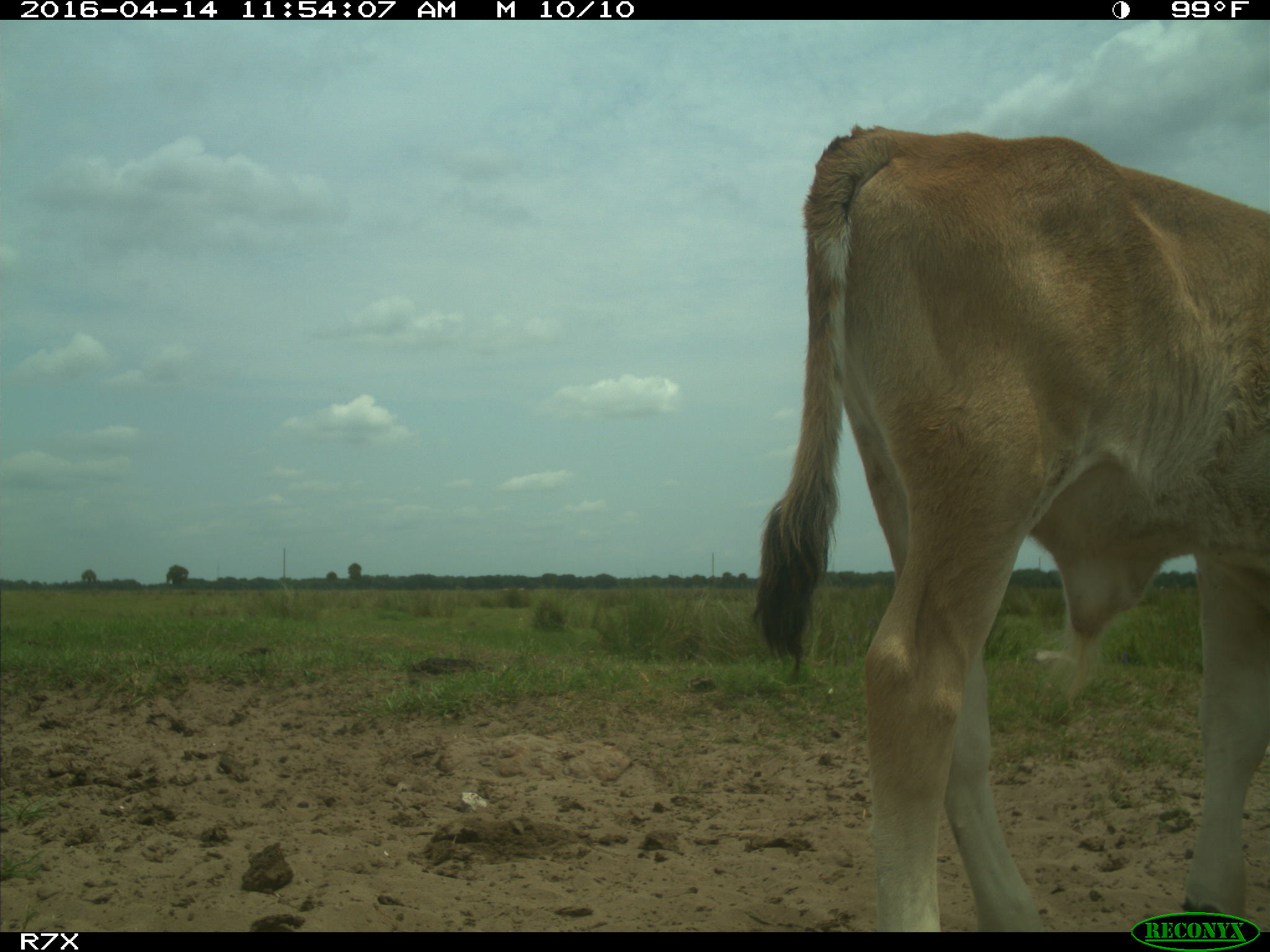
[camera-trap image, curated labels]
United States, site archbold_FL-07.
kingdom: Animalia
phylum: Chordata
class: Mammalia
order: Artiodactyla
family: Bovidae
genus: Bos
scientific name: Bos taurus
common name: domestic cow